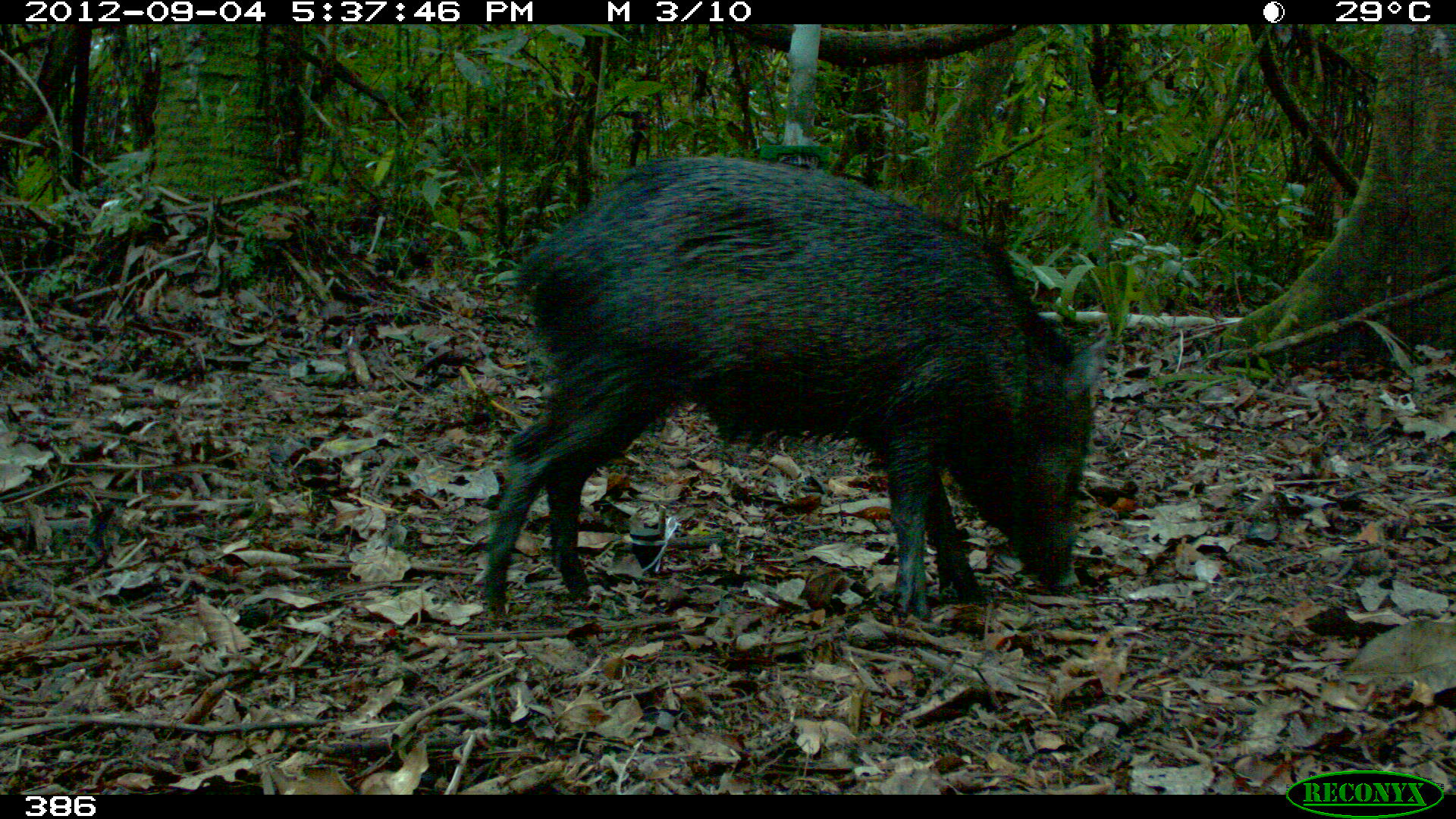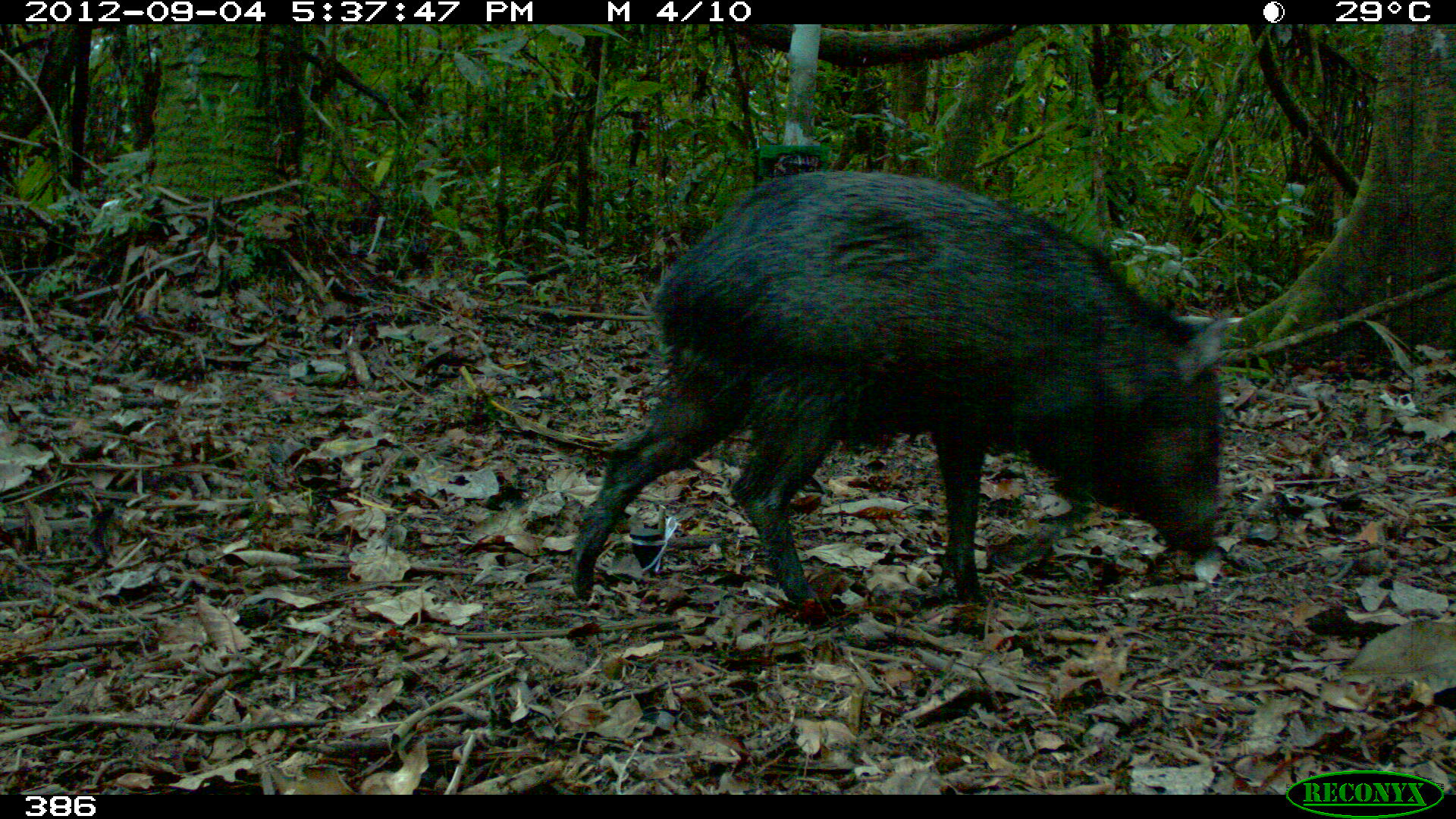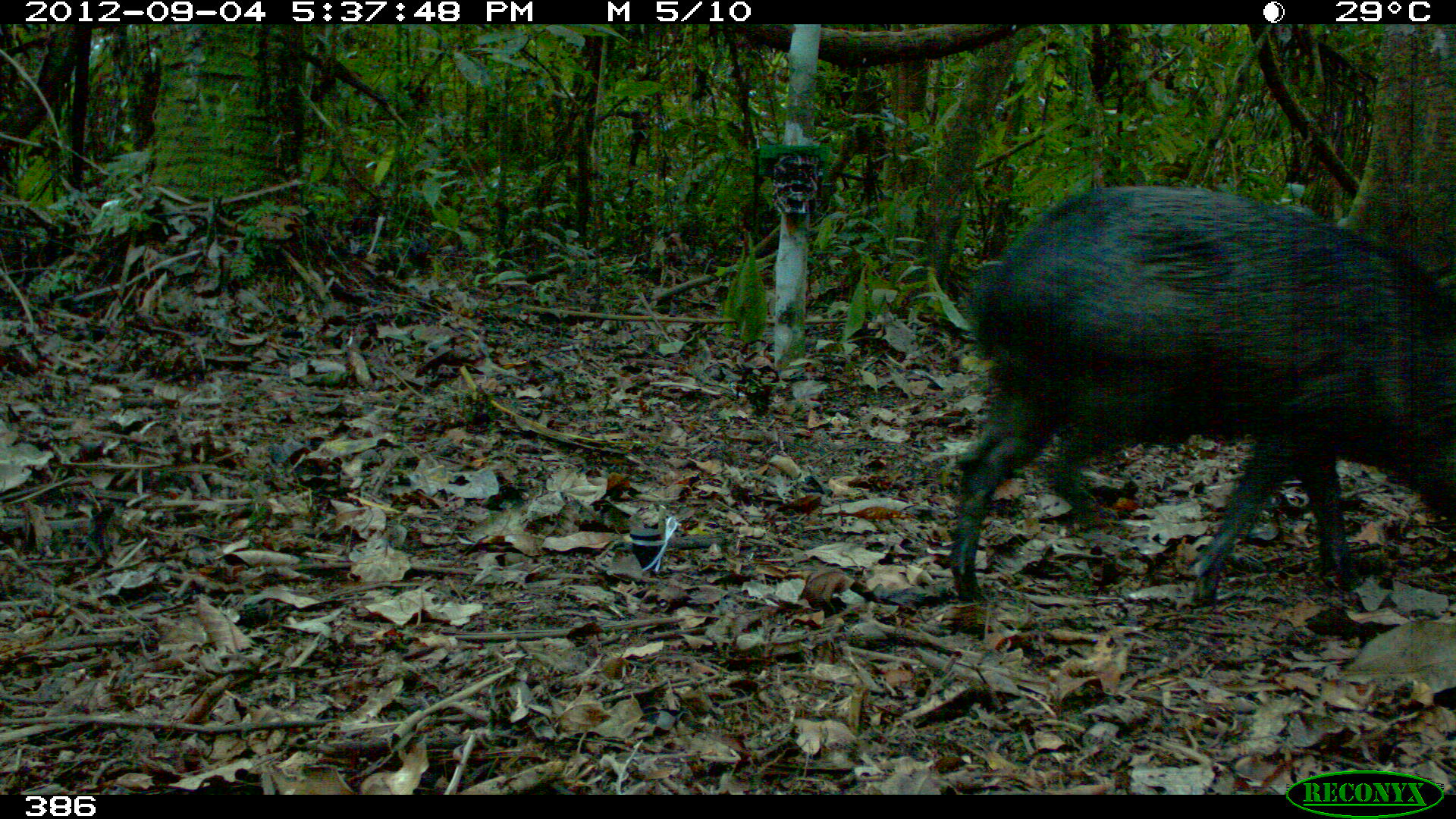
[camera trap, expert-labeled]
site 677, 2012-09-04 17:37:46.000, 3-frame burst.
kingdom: Animalia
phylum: Chordata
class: Mammalia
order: Artiodactyla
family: Tayassuidae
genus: Pecari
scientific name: Pecari tajacu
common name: collared peccary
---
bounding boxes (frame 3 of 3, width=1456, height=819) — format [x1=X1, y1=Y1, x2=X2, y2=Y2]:
pecari tajacu: [x1=944, y1=182, x2=1456, y2=610]